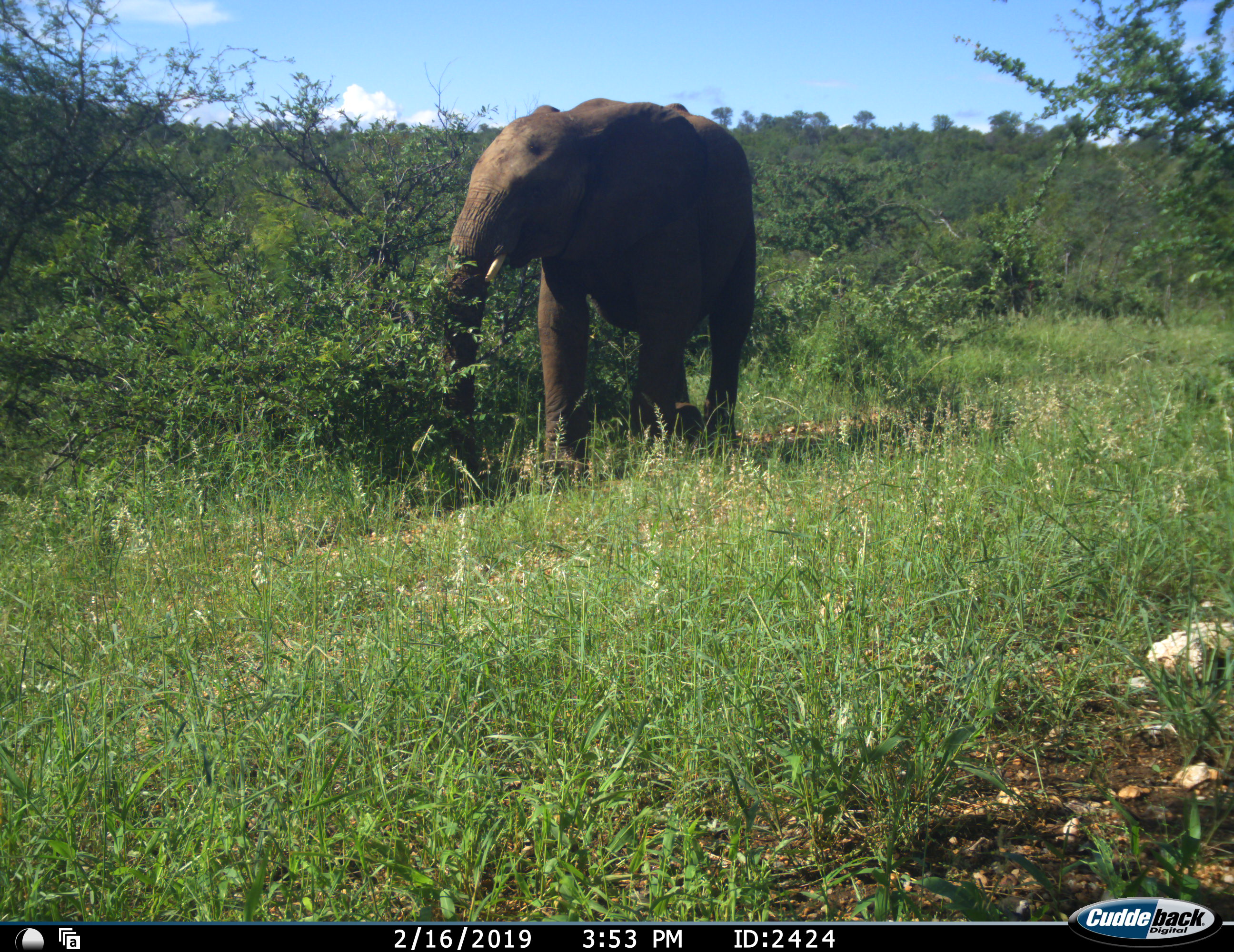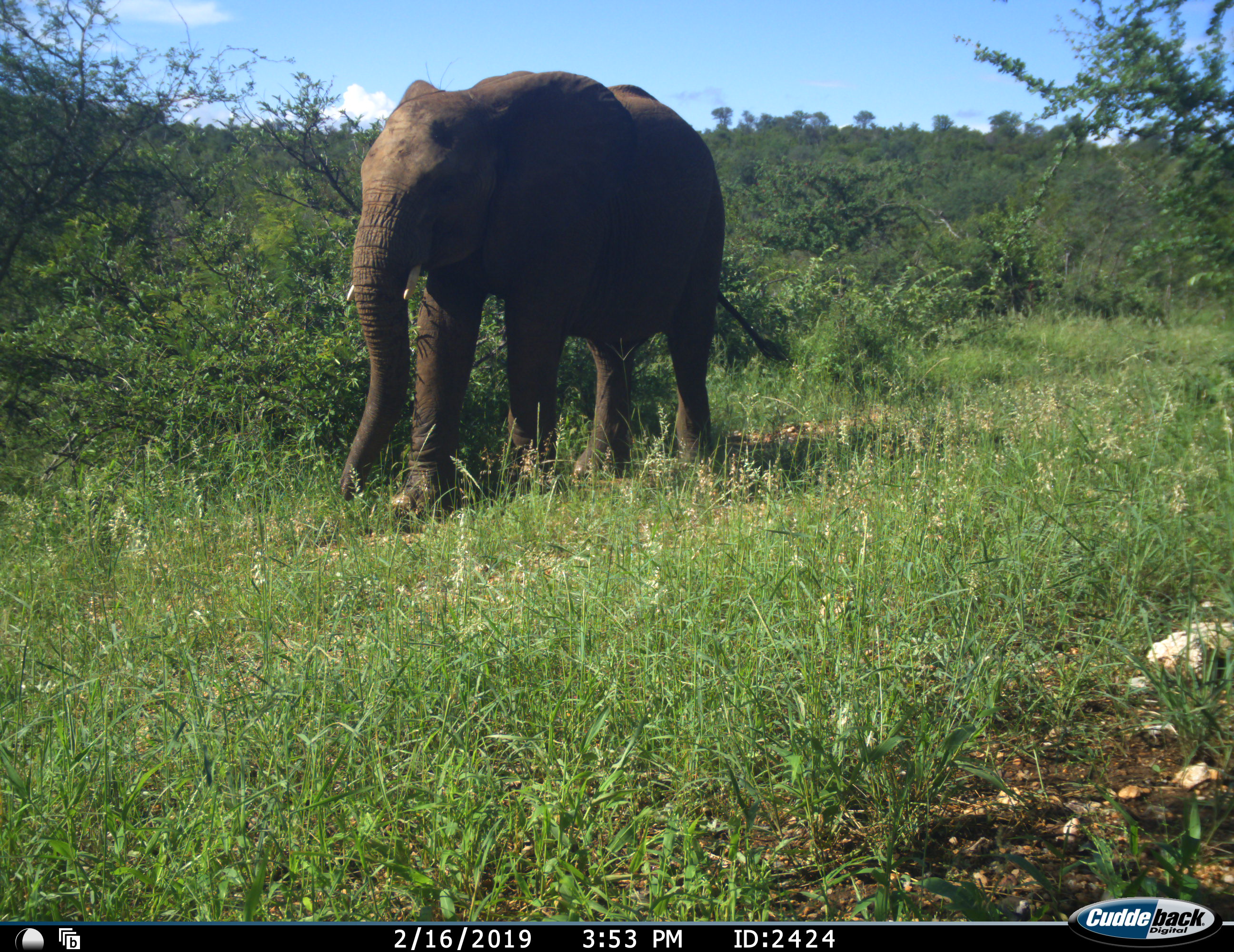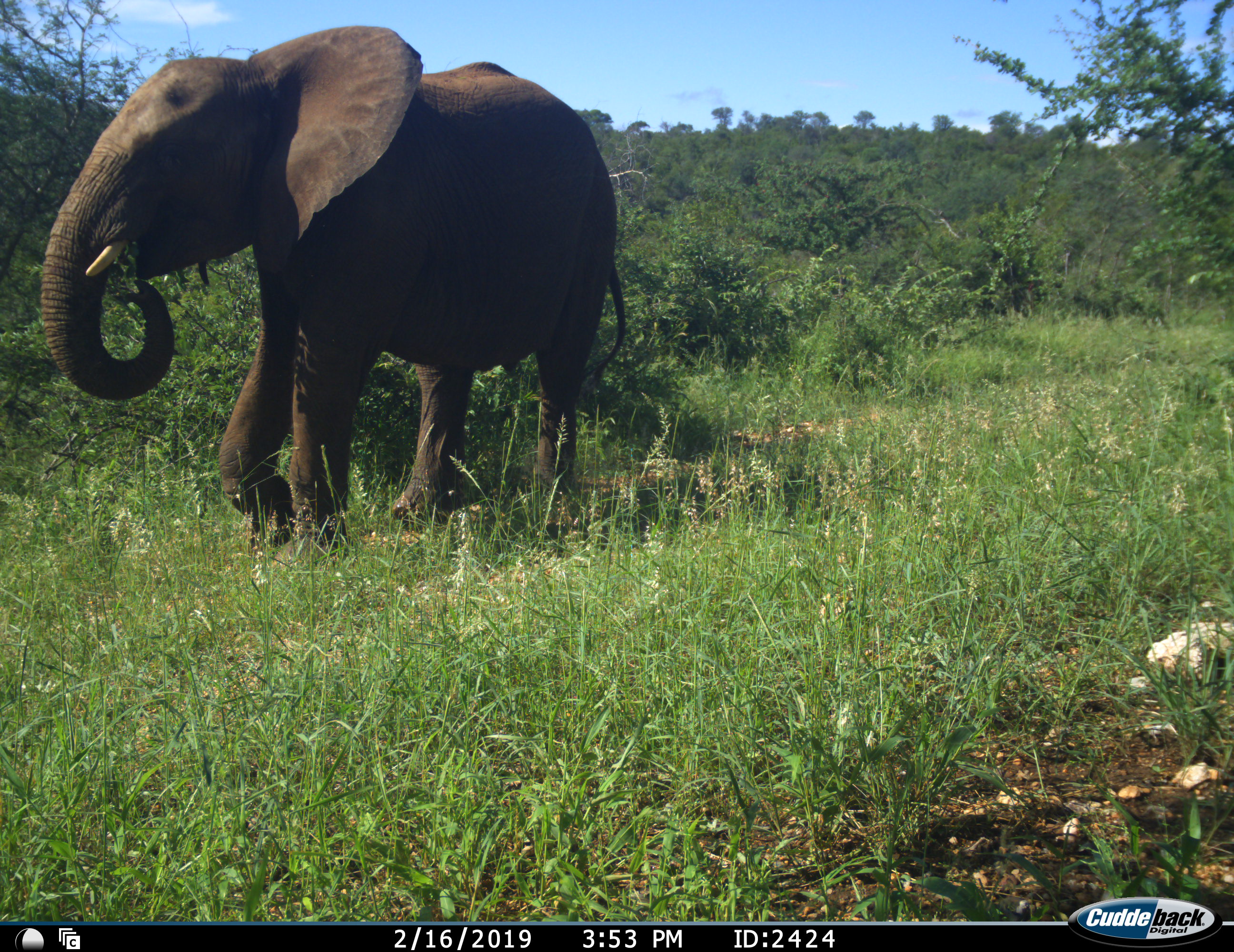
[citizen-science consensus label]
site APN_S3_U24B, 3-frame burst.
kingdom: Animalia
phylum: Chordata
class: Mammalia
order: Proboscidea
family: Elephantidae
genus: Loxodonta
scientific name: Loxodonta africana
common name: african bush elephant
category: elephant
Elephant (african bush elephant) (Loxodonta africana), count 1. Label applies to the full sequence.